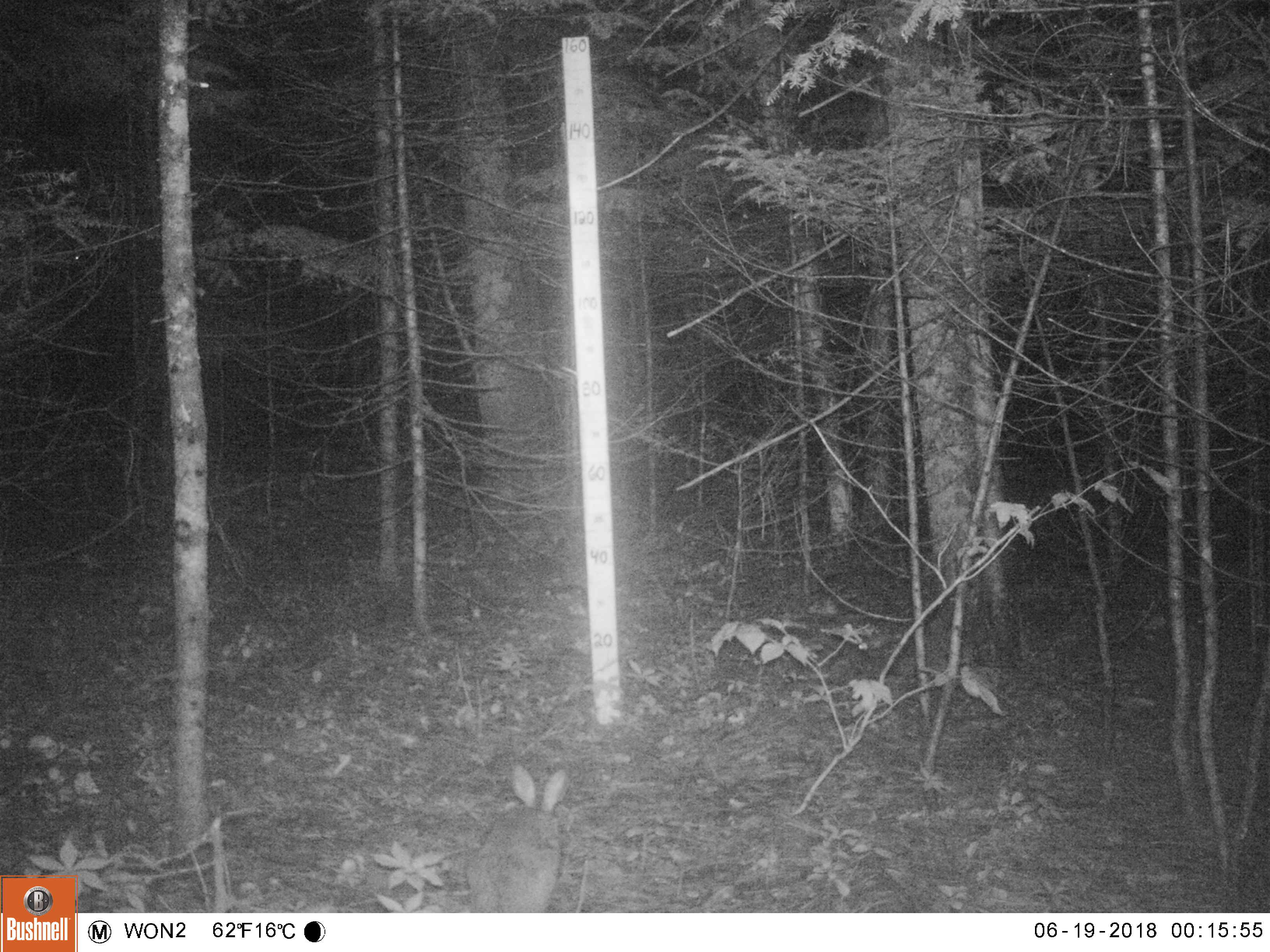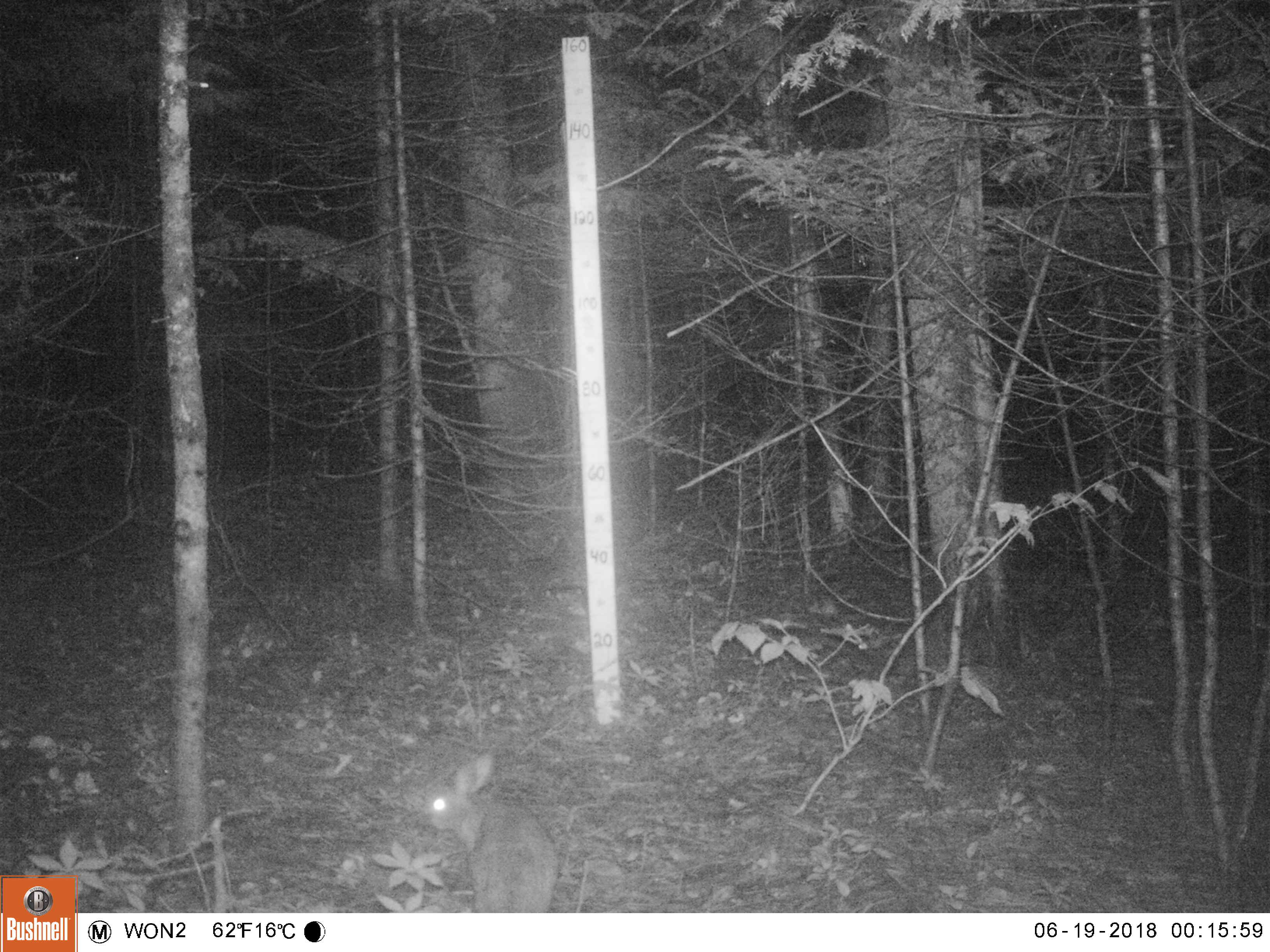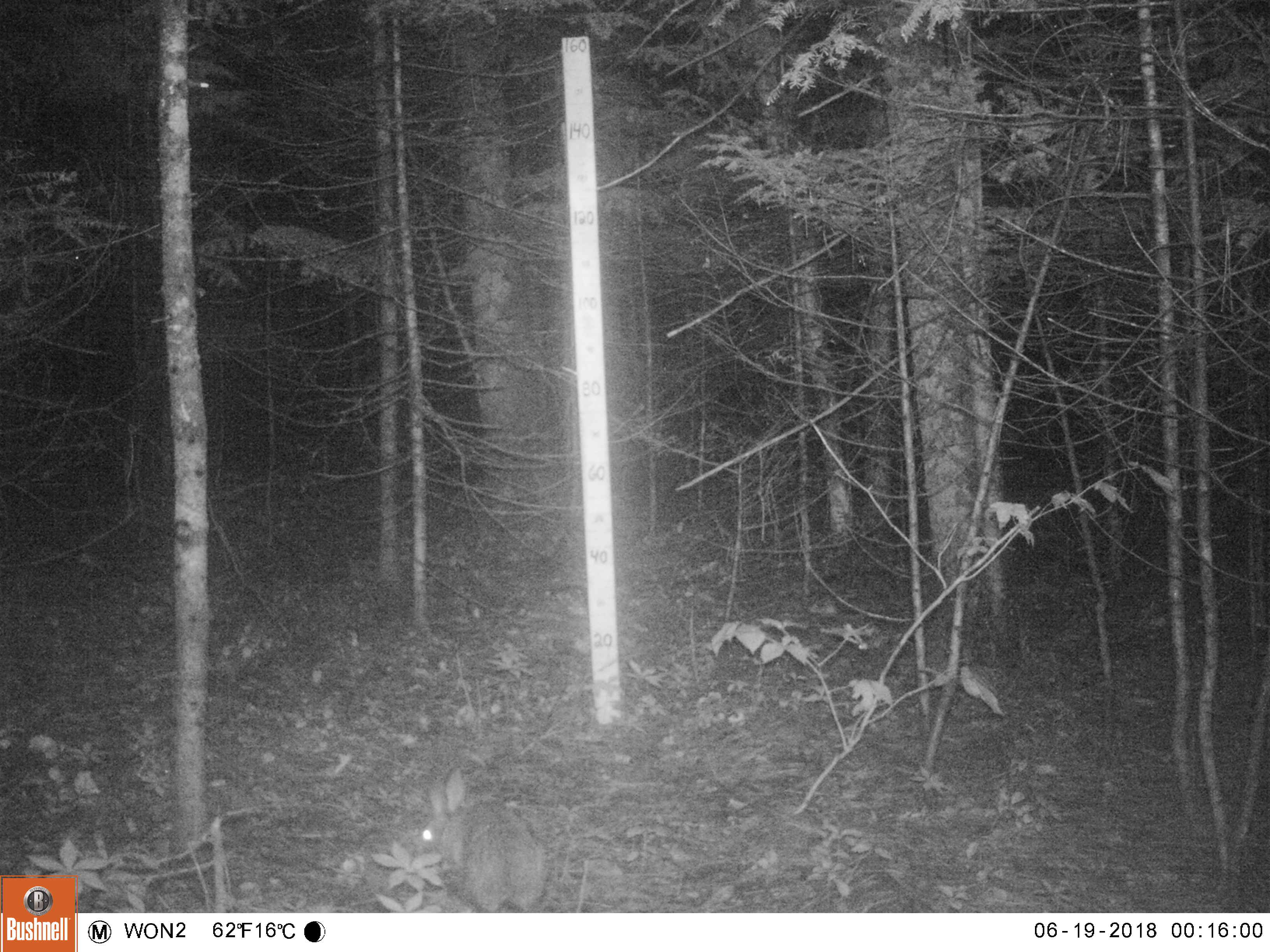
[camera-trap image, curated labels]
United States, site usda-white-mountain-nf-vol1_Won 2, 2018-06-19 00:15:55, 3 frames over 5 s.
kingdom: Animalia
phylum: Chordata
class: Mammalia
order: Lagomorpha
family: Leporidae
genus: Lepus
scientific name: Lepus americanus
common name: snowshoe hare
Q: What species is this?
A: Snowshoe hare (Lepus americanus).